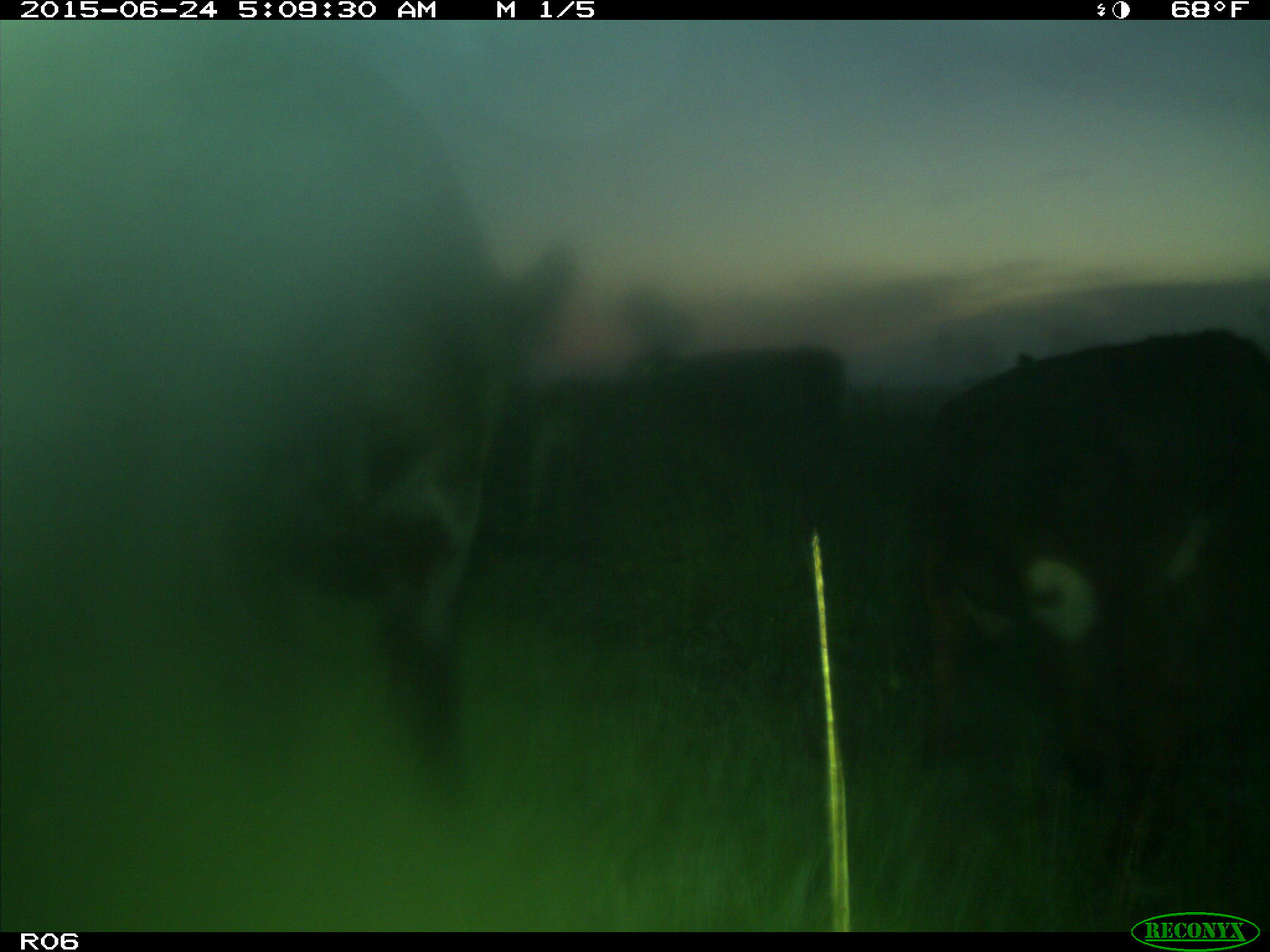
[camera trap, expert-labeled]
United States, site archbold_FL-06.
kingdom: Animalia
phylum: Chordata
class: Mammalia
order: Artiodactyla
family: Bovidae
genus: Bos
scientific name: Bos taurus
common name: domestic cow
Bos taurus (domestic cow).